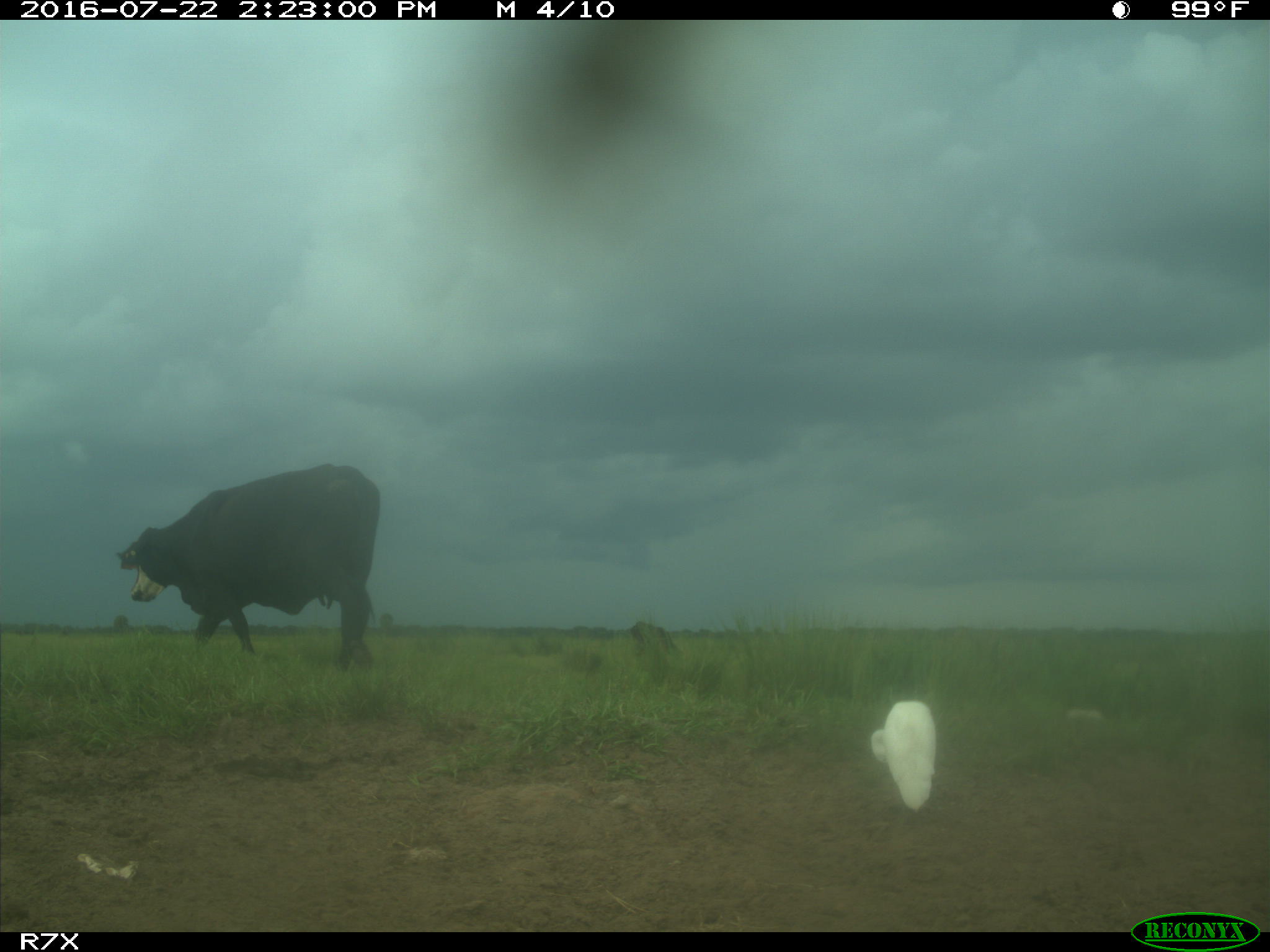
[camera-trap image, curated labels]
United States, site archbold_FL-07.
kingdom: Animalia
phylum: Chordata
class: Mammalia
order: Artiodactyla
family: Bovidae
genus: Bos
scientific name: Bos taurus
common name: domestic cow